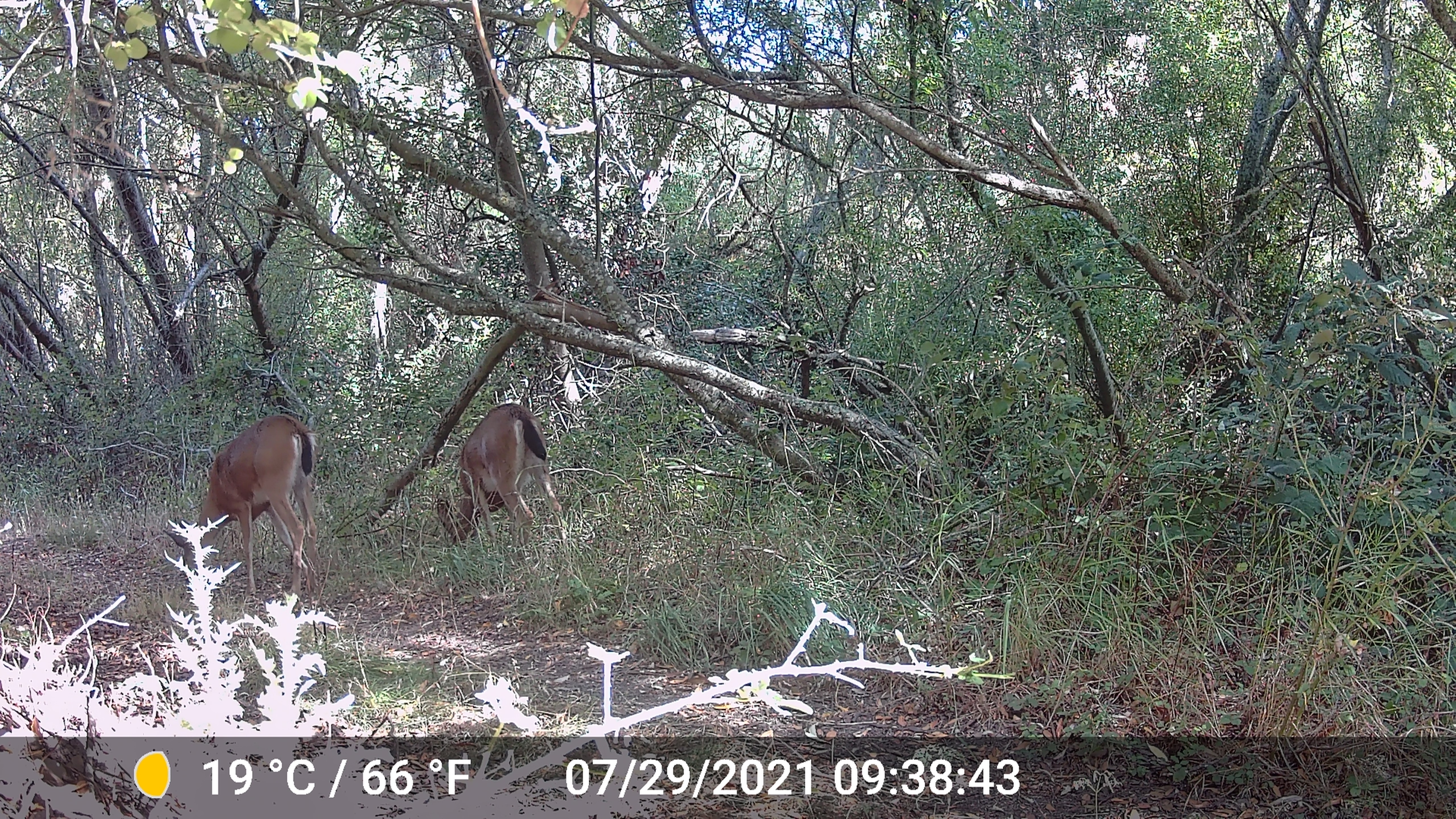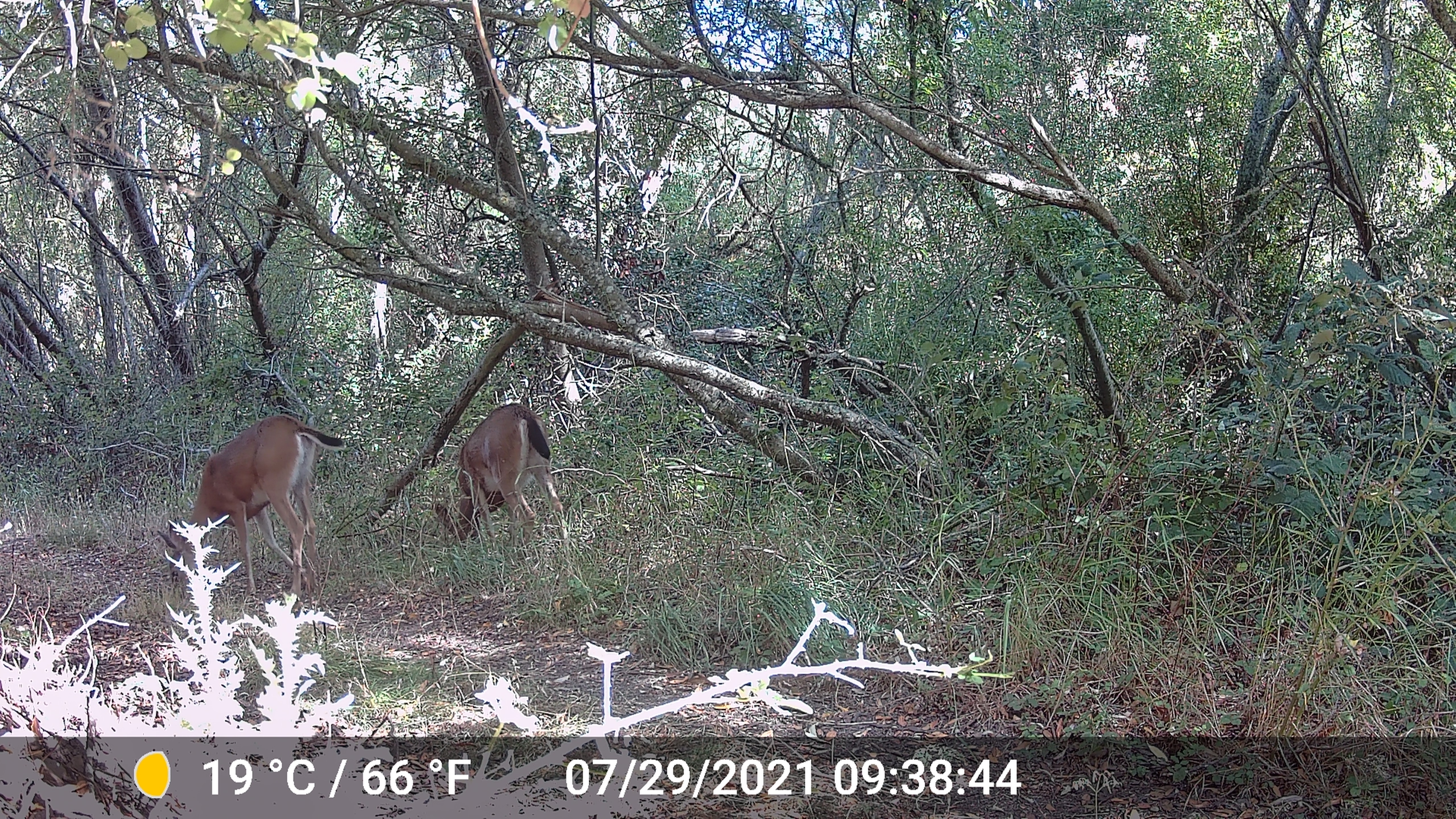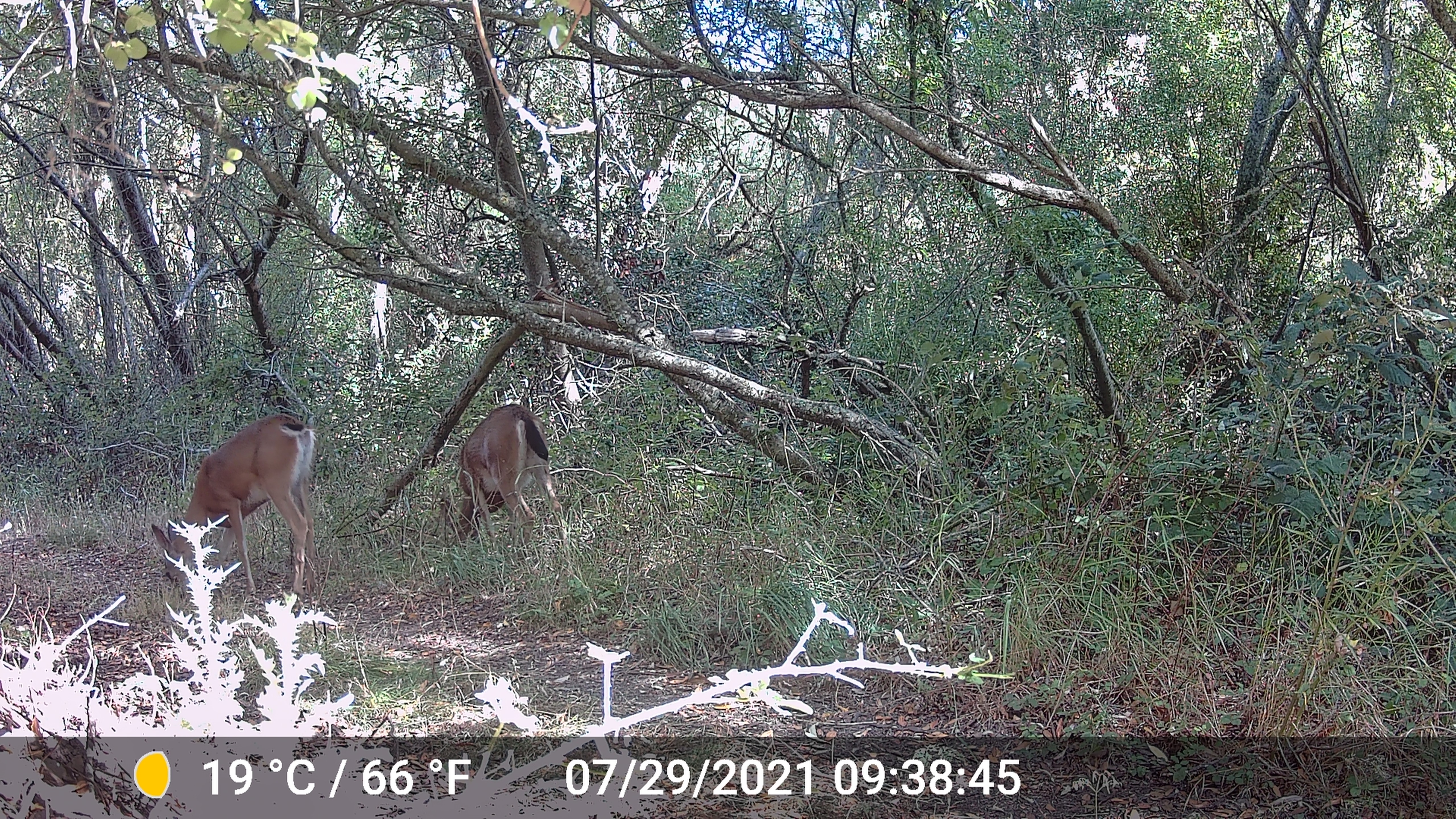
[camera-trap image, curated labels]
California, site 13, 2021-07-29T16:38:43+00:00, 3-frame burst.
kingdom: Animalia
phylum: Chordata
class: Mammalia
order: Artiodactyla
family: Cervidae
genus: Odocoileus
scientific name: Odocoileus hemionus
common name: mule deer